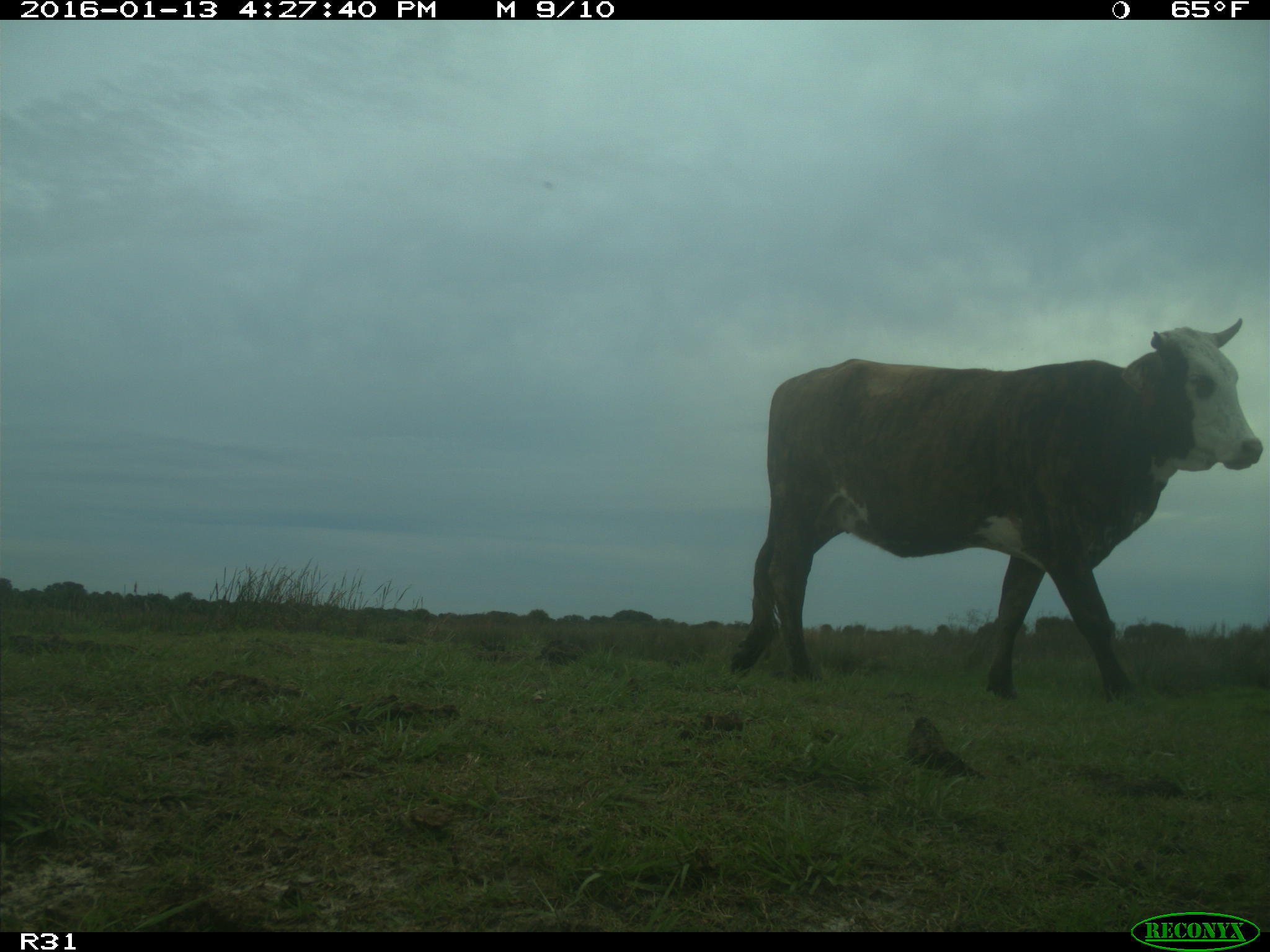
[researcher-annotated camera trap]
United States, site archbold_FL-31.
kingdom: Animalia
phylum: Chordata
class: Mammalia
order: Artiodactyla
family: Bovidae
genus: Bos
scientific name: Bos taurus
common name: domestic cow